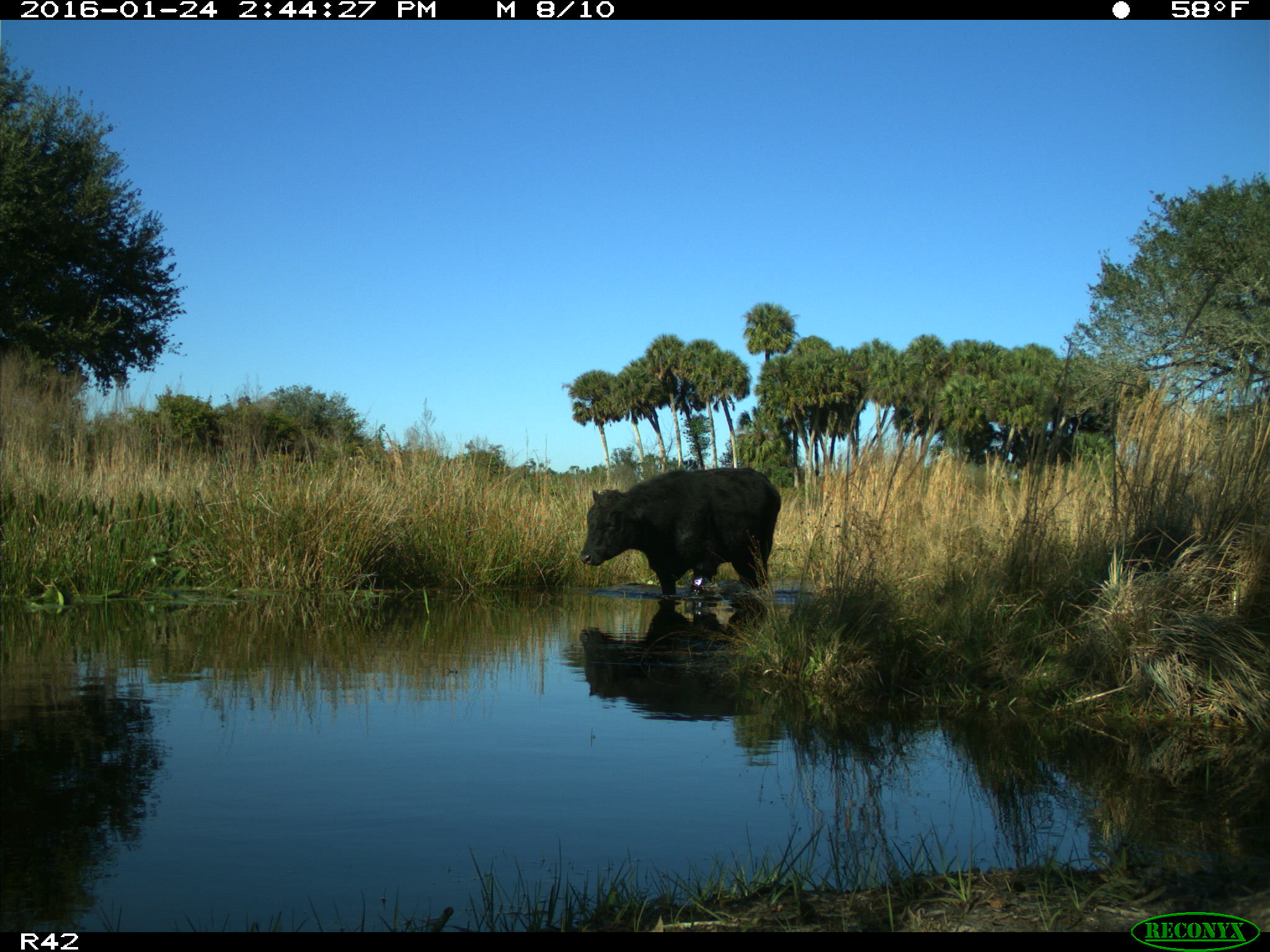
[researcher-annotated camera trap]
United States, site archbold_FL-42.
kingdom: Animalia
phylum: Chordata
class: Mammalia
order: Artiodactyla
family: Bovidae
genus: Bos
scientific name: Bos taurus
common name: domestic cow